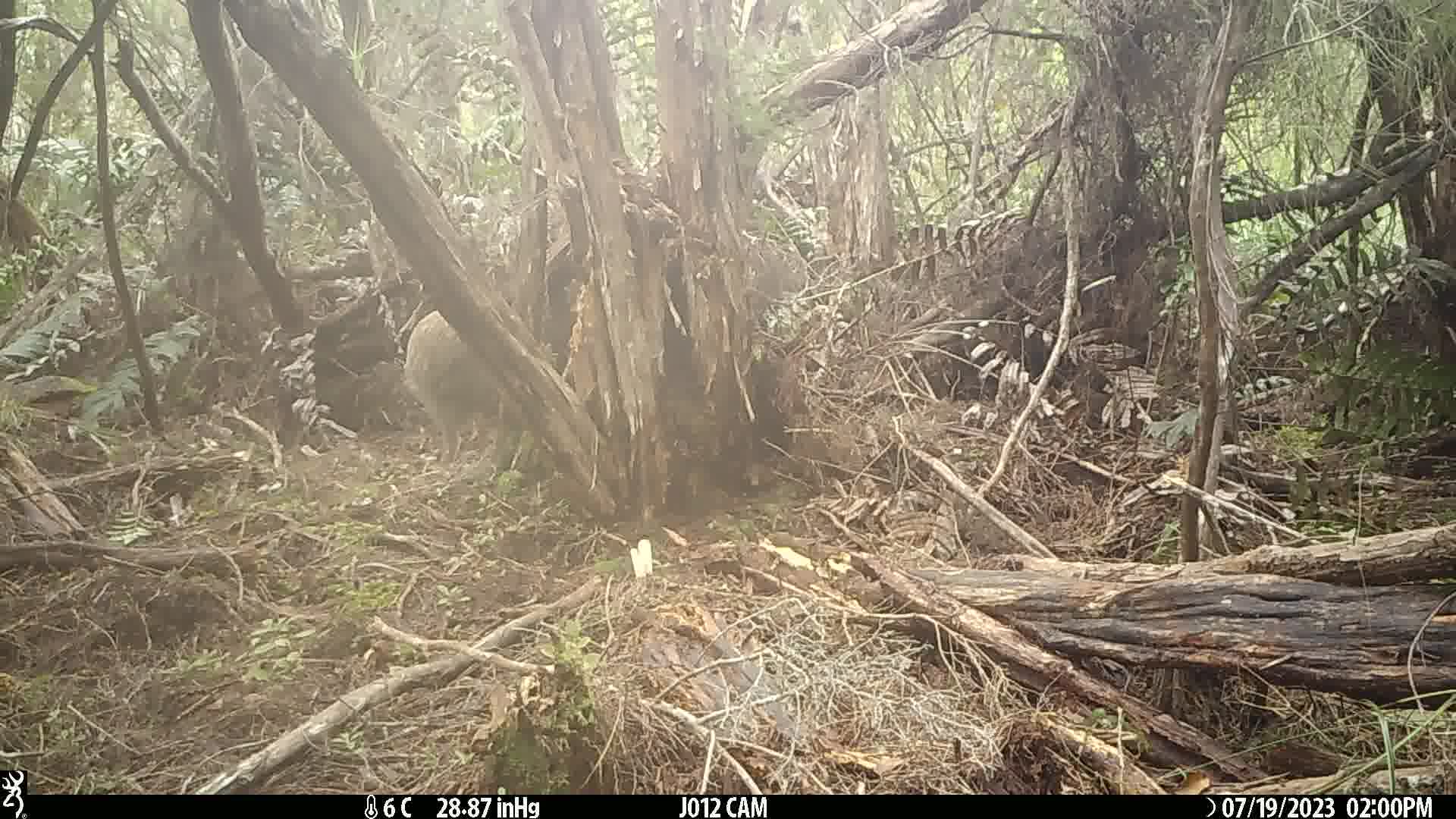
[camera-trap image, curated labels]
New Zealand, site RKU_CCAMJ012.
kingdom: Animalia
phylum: Chordata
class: Aves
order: Apterygiformes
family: Apterygidae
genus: Apteryx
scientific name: Apteryx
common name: kiwi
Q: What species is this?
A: Kiwi (Apteryx).